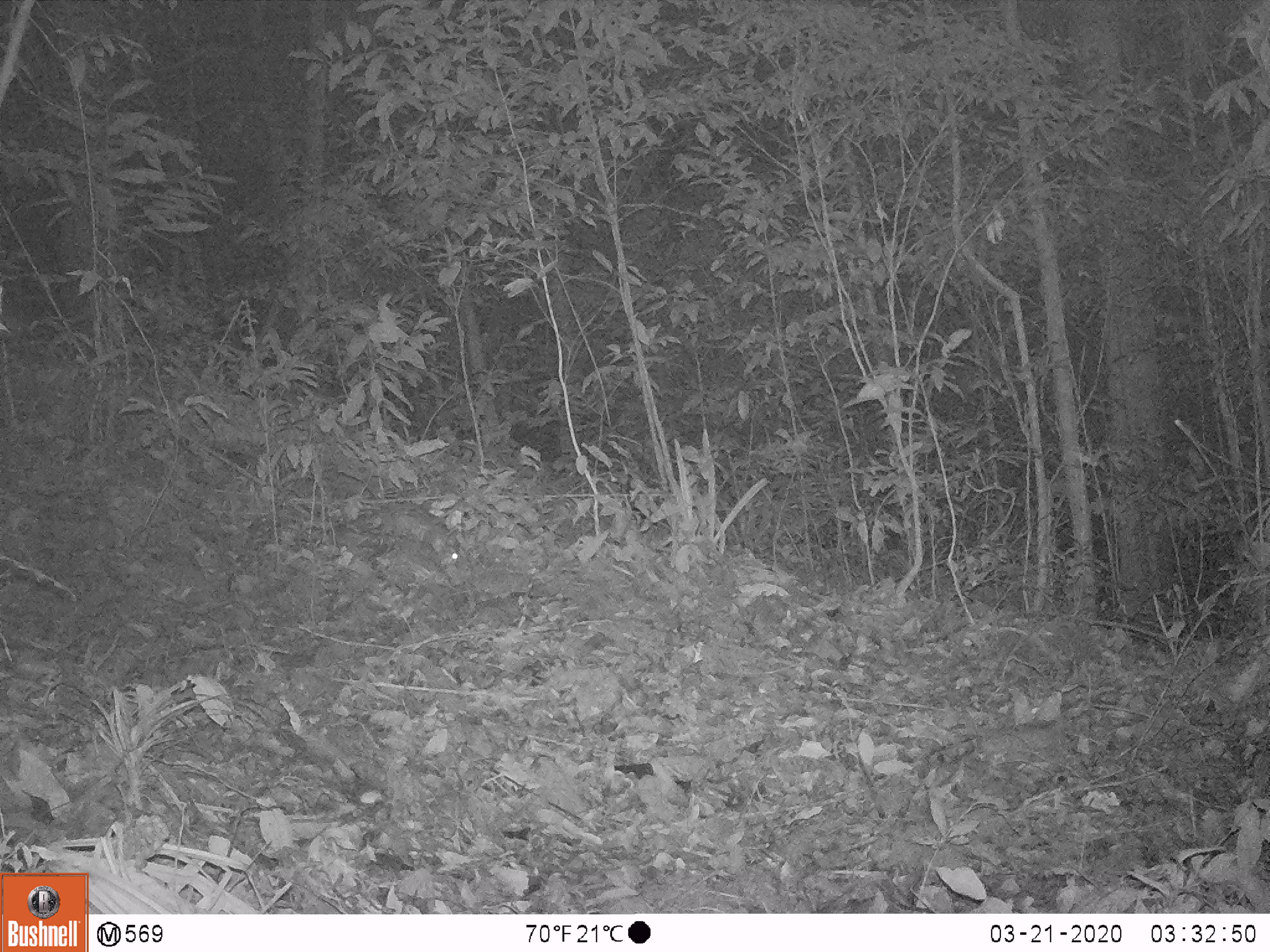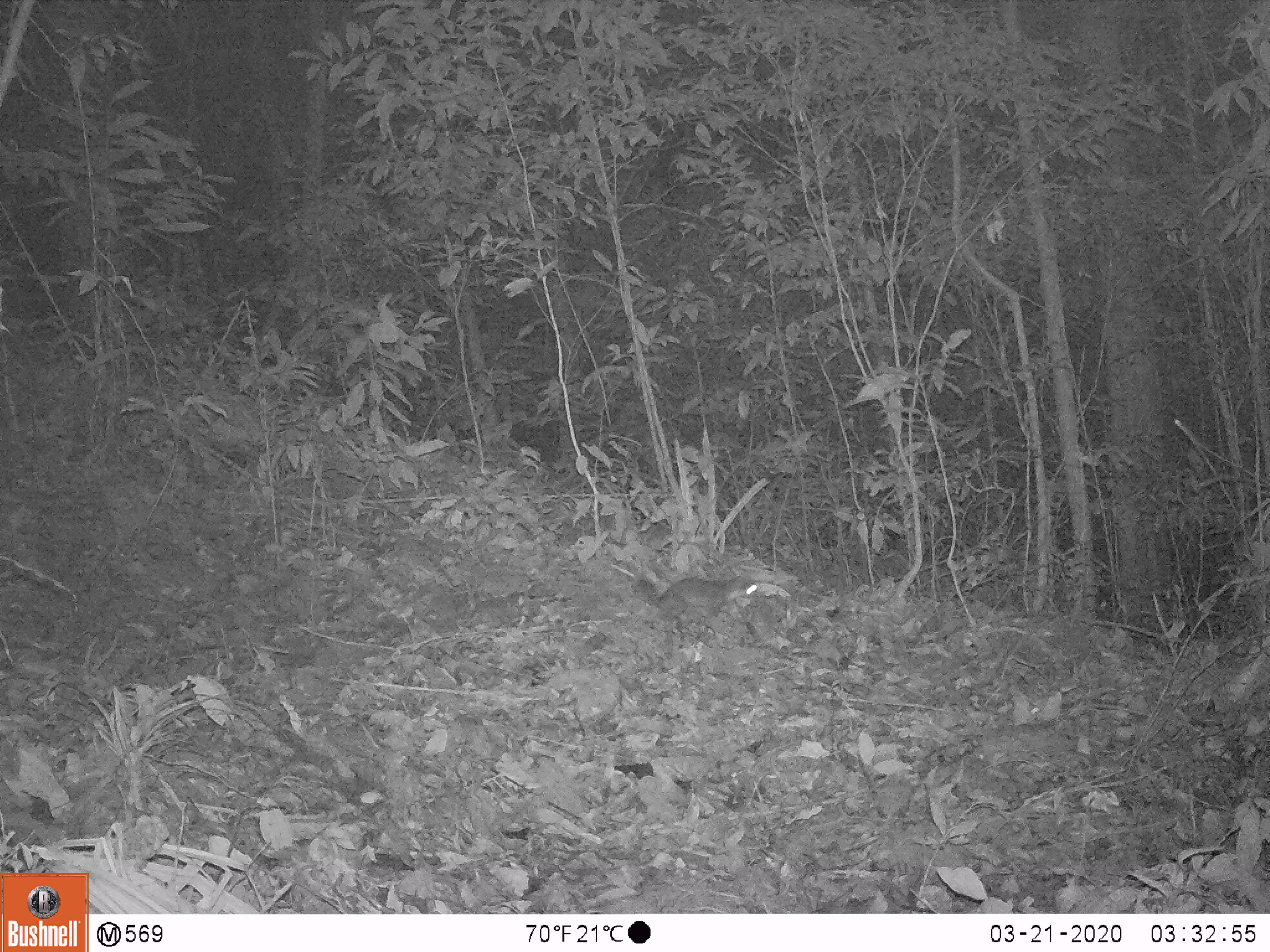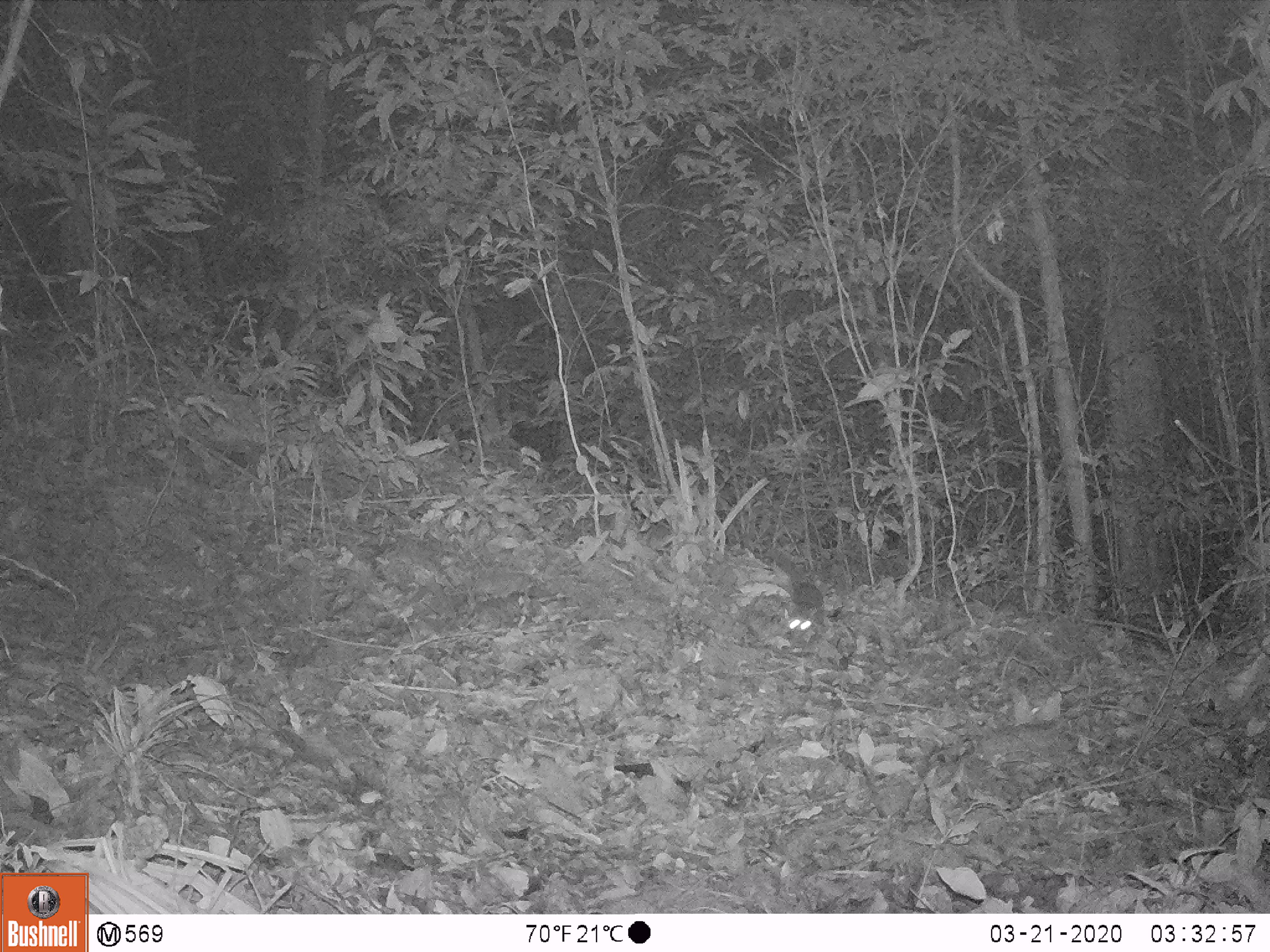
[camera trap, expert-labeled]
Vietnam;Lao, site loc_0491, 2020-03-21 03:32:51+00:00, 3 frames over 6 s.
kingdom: Animalia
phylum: Chordata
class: Mammalia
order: Carnivora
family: Mustelidae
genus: Melogale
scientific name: Melogale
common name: ferret badger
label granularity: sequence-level